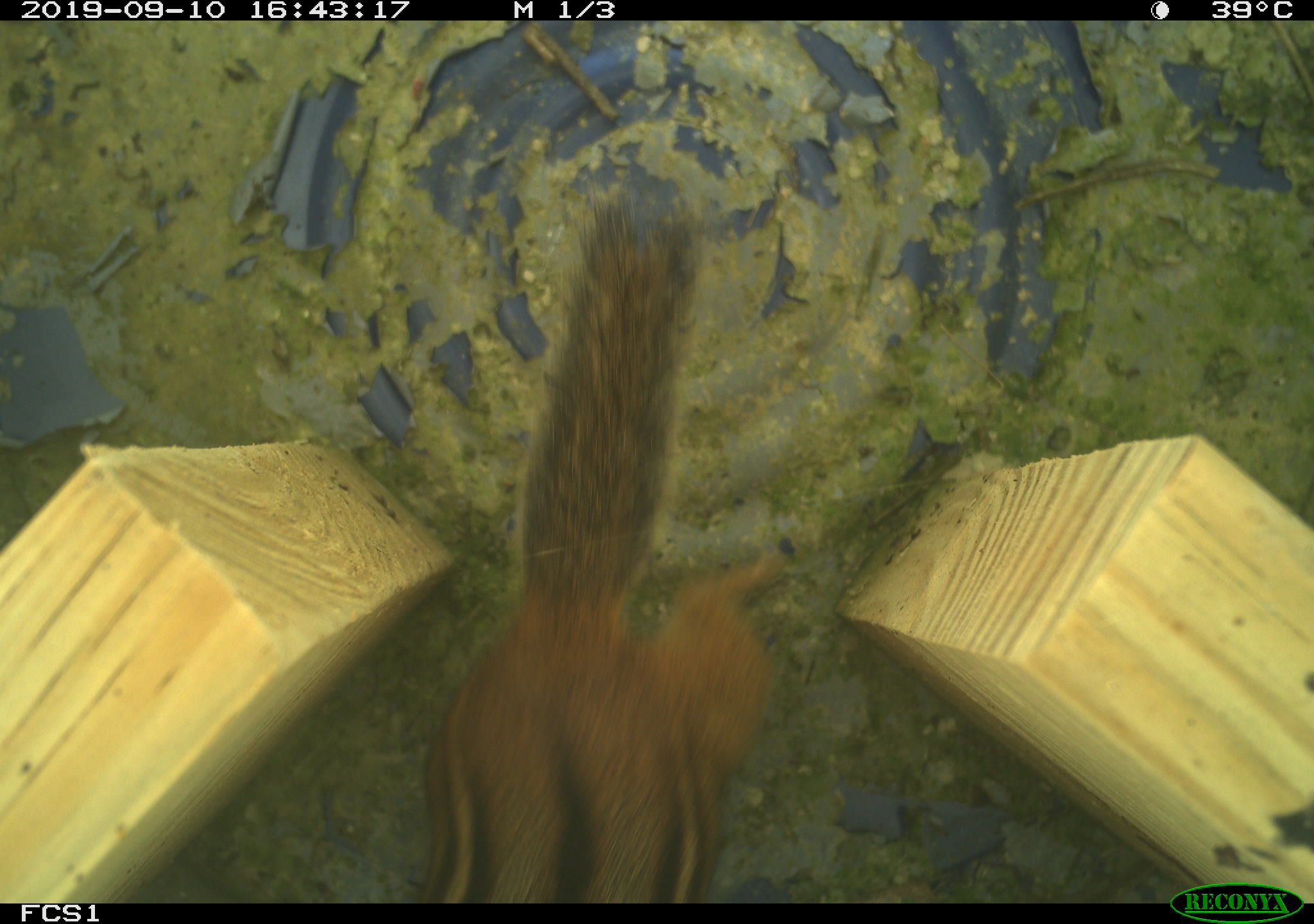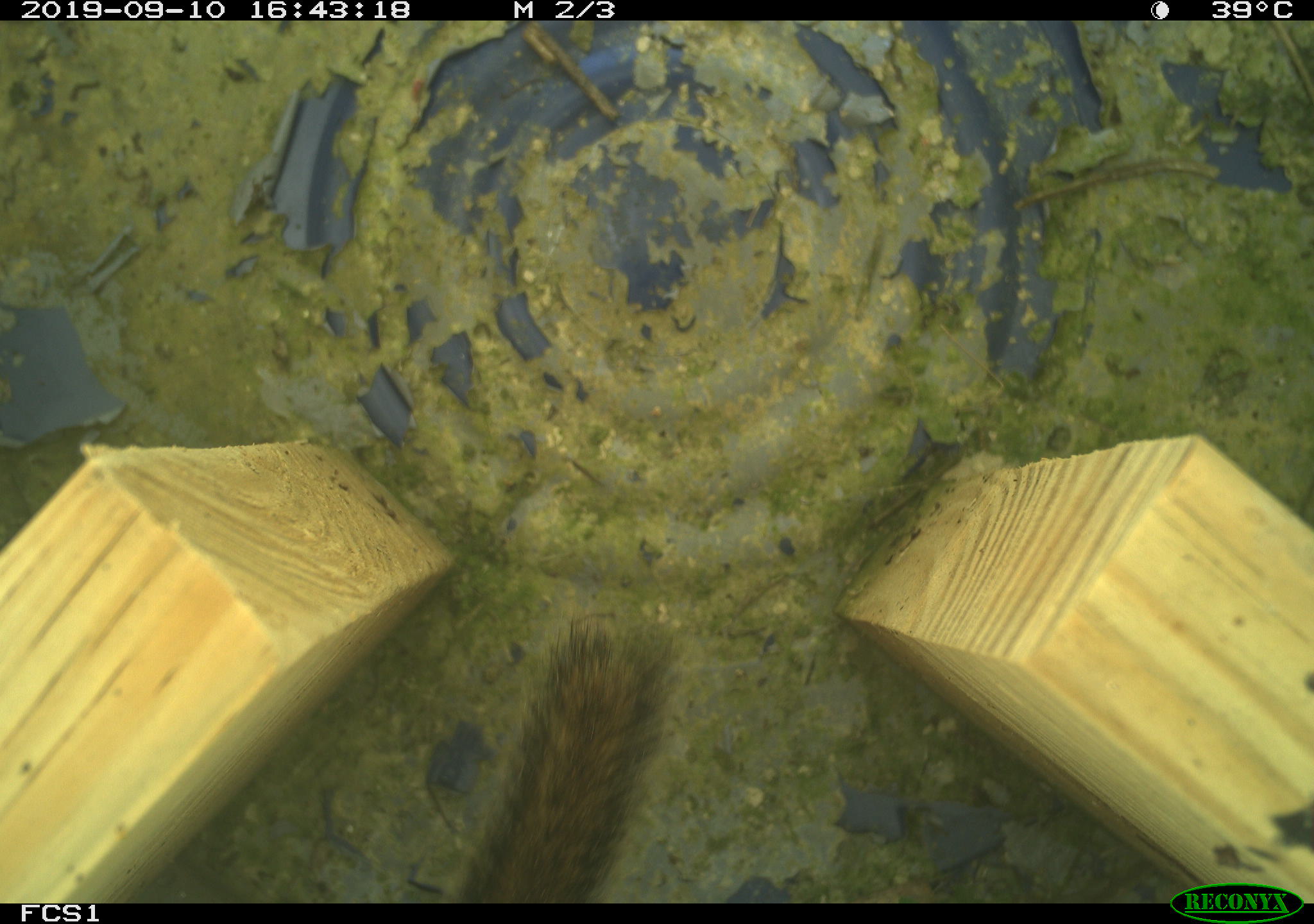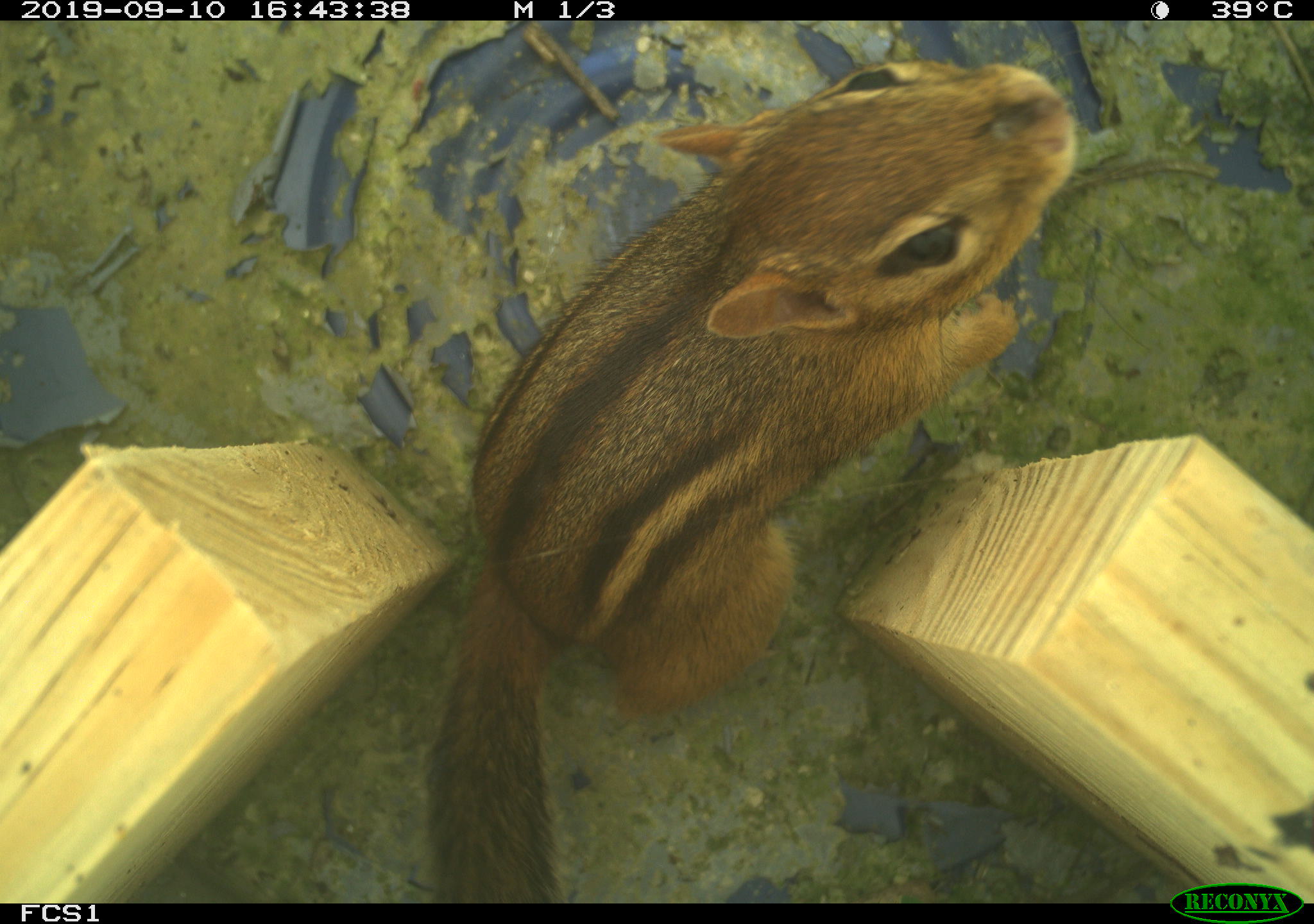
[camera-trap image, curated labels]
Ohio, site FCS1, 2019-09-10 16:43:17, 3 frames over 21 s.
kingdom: Animalia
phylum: Chordata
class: Mammalia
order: Rodentia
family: Sciuridae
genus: Tamias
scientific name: Tamias striatus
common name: eastern chipmunk